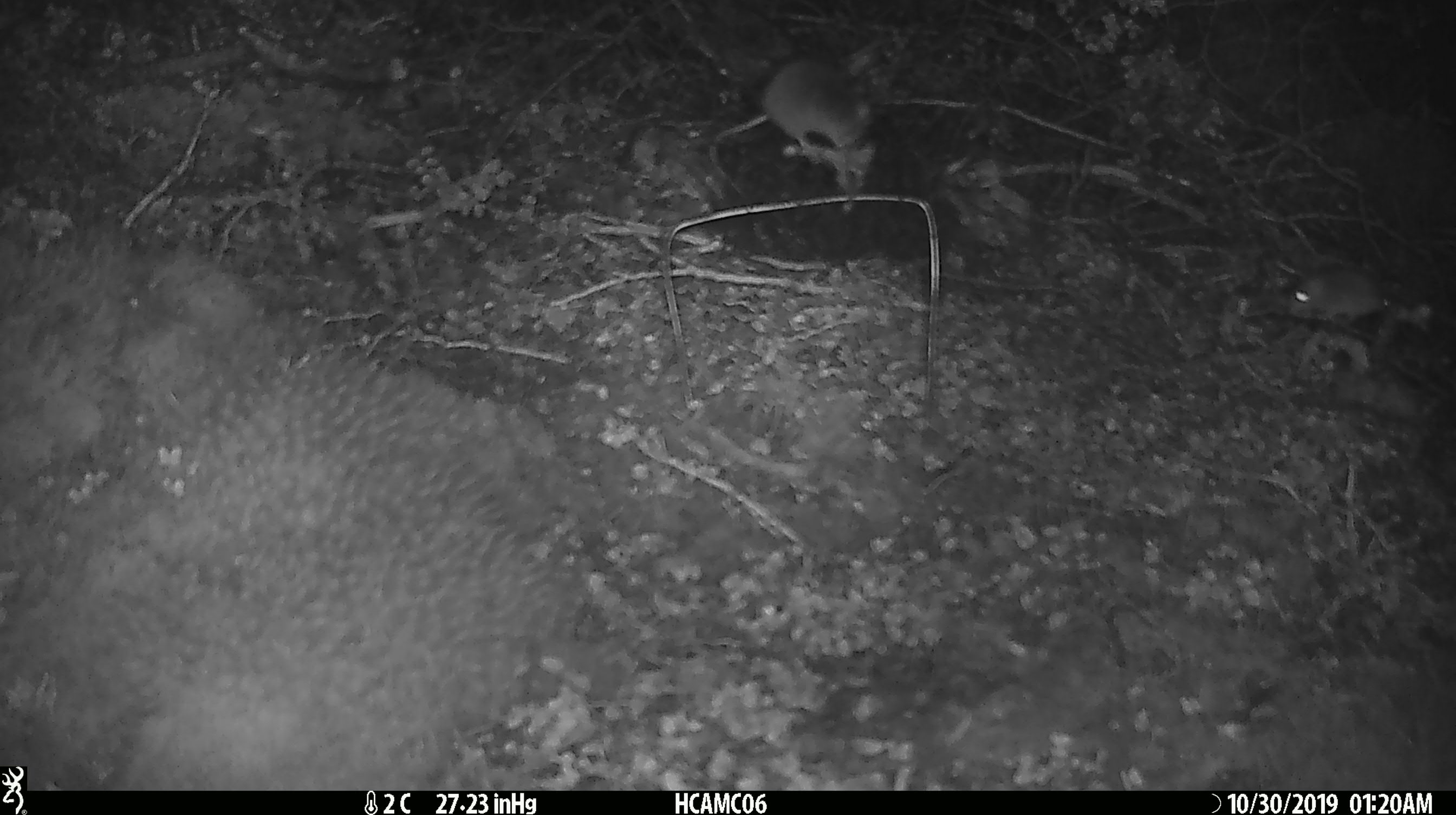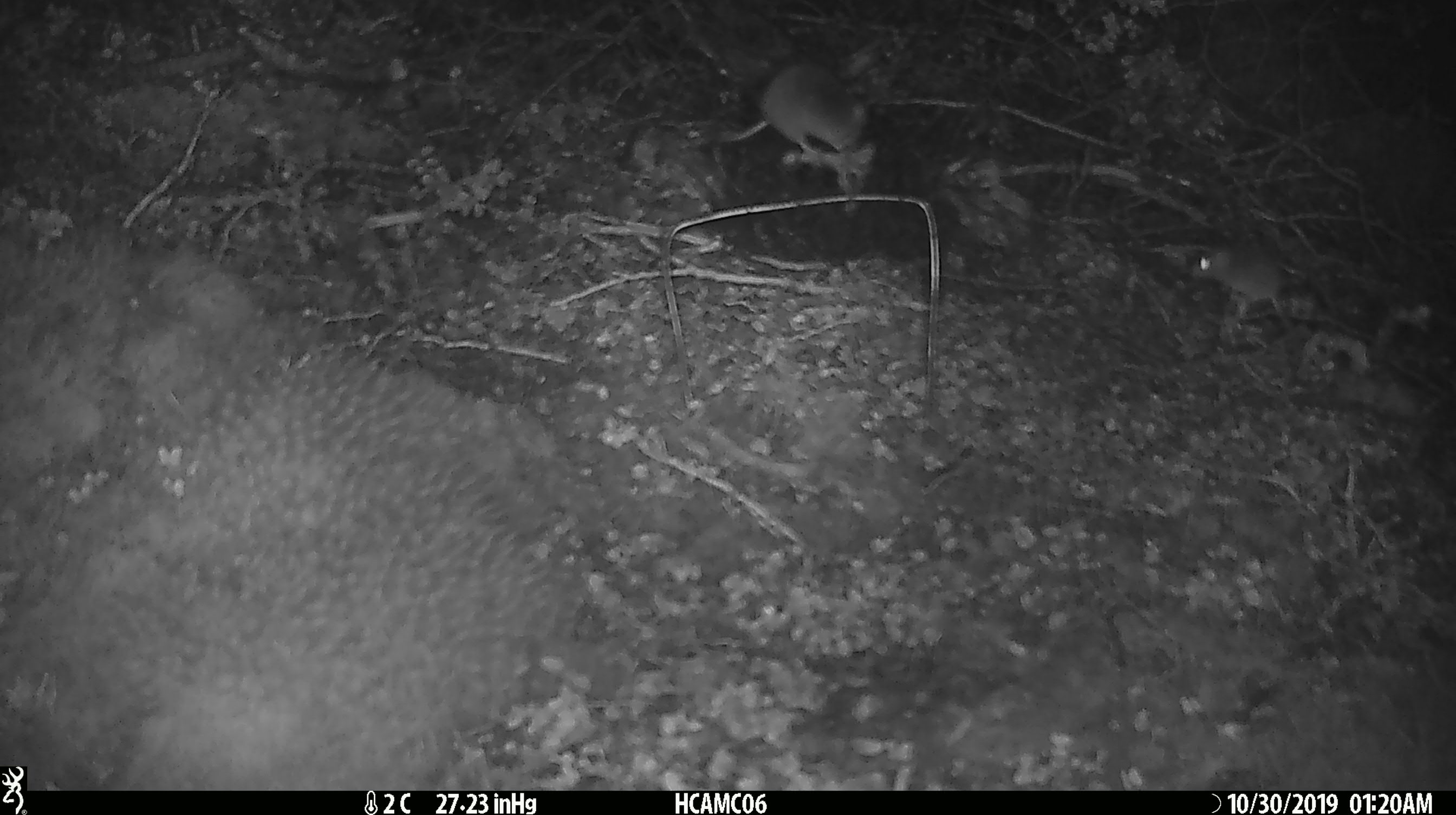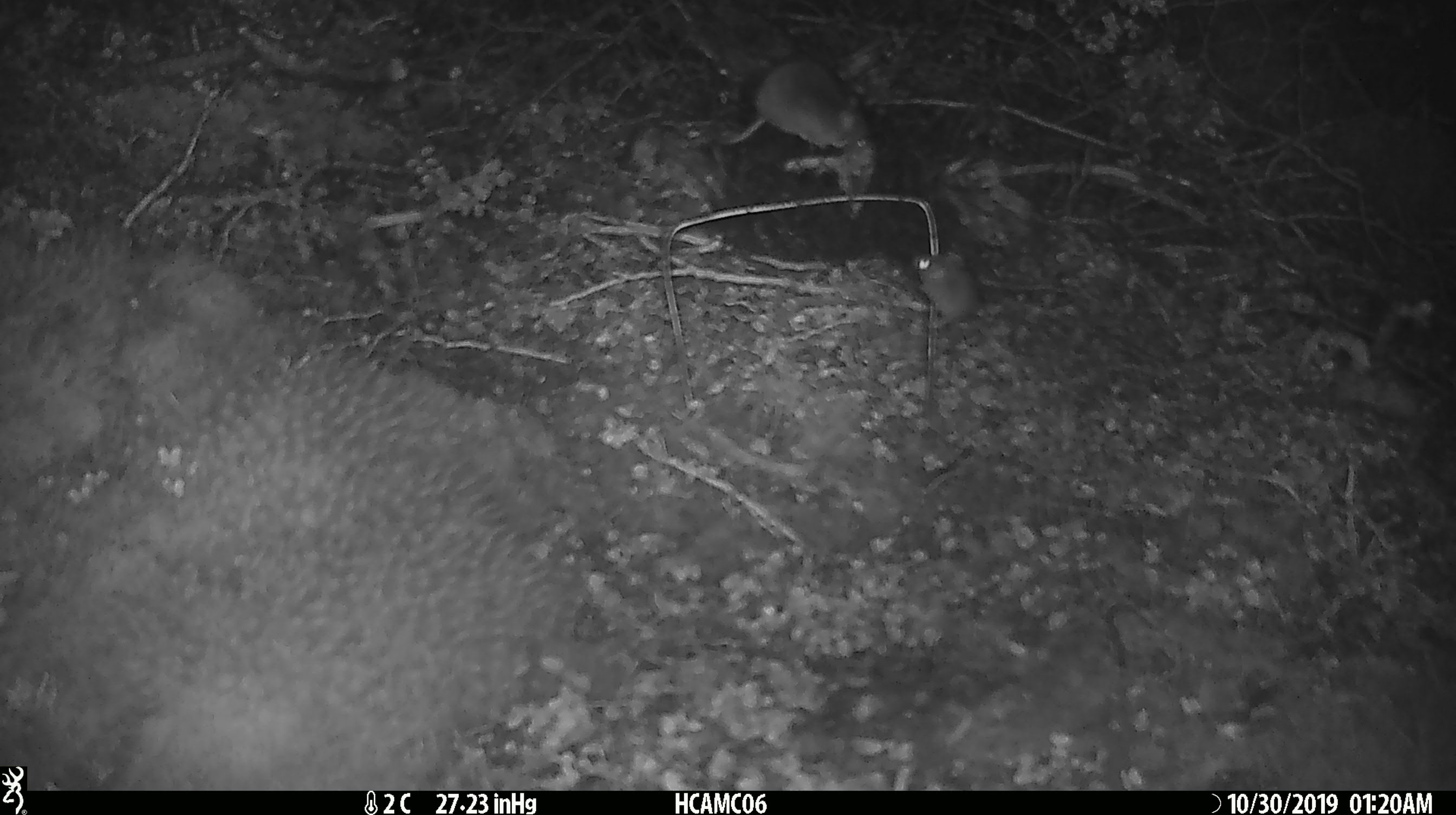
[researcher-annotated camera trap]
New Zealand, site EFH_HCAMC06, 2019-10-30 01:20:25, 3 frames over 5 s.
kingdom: Animalia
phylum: Chordata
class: Mammalia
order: Rodentia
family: Muridae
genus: Mus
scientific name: Mus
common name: mouse